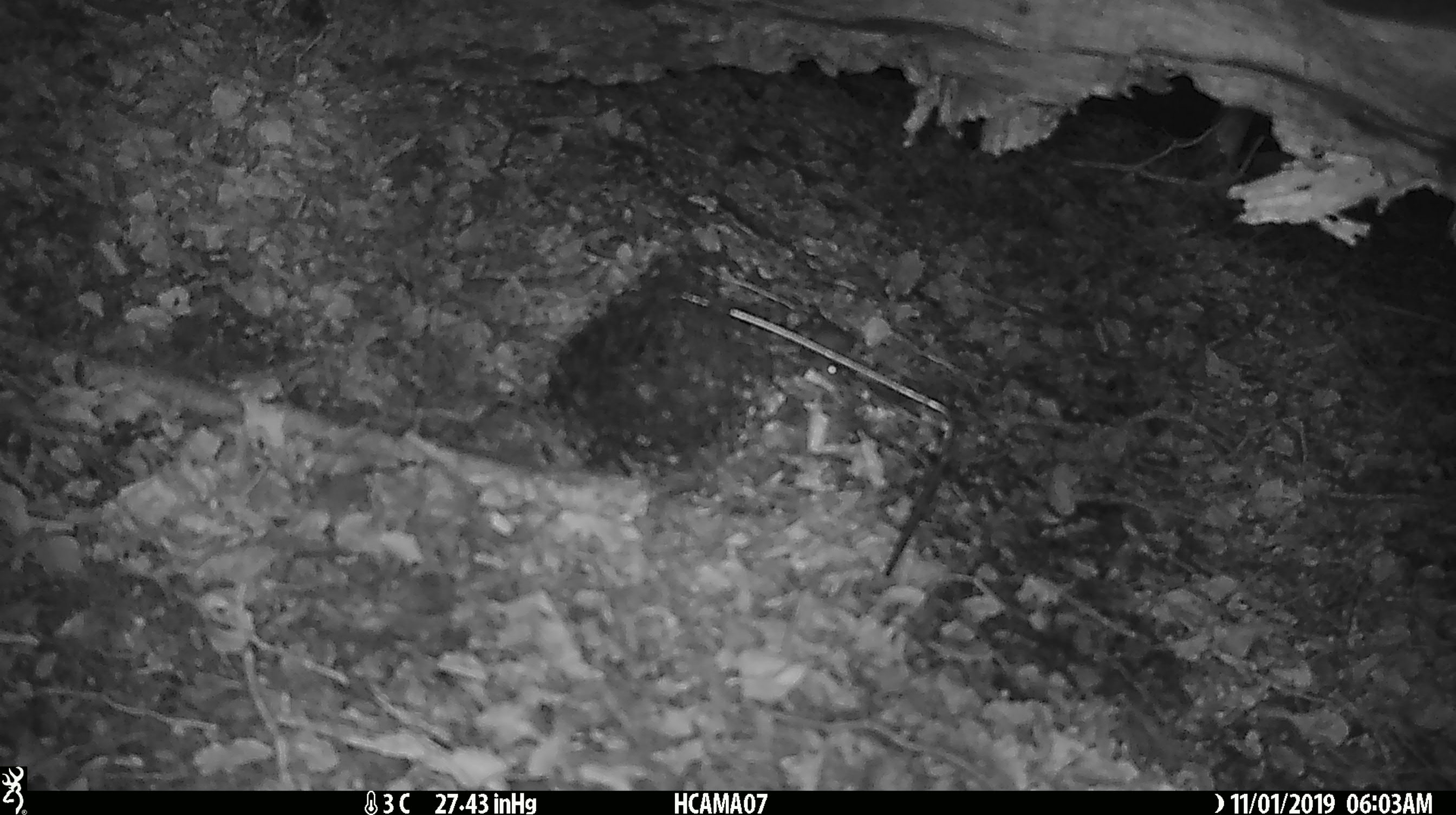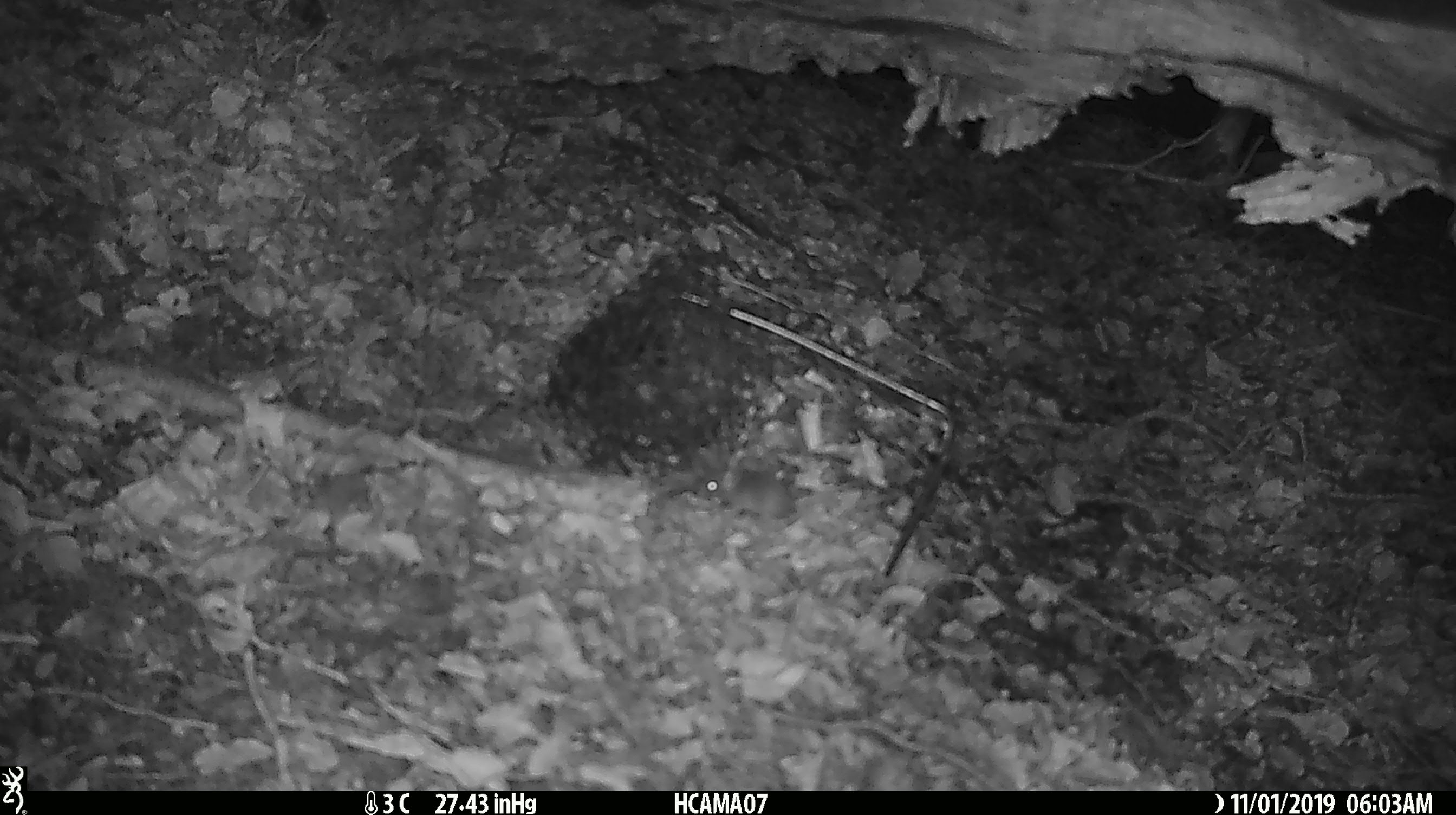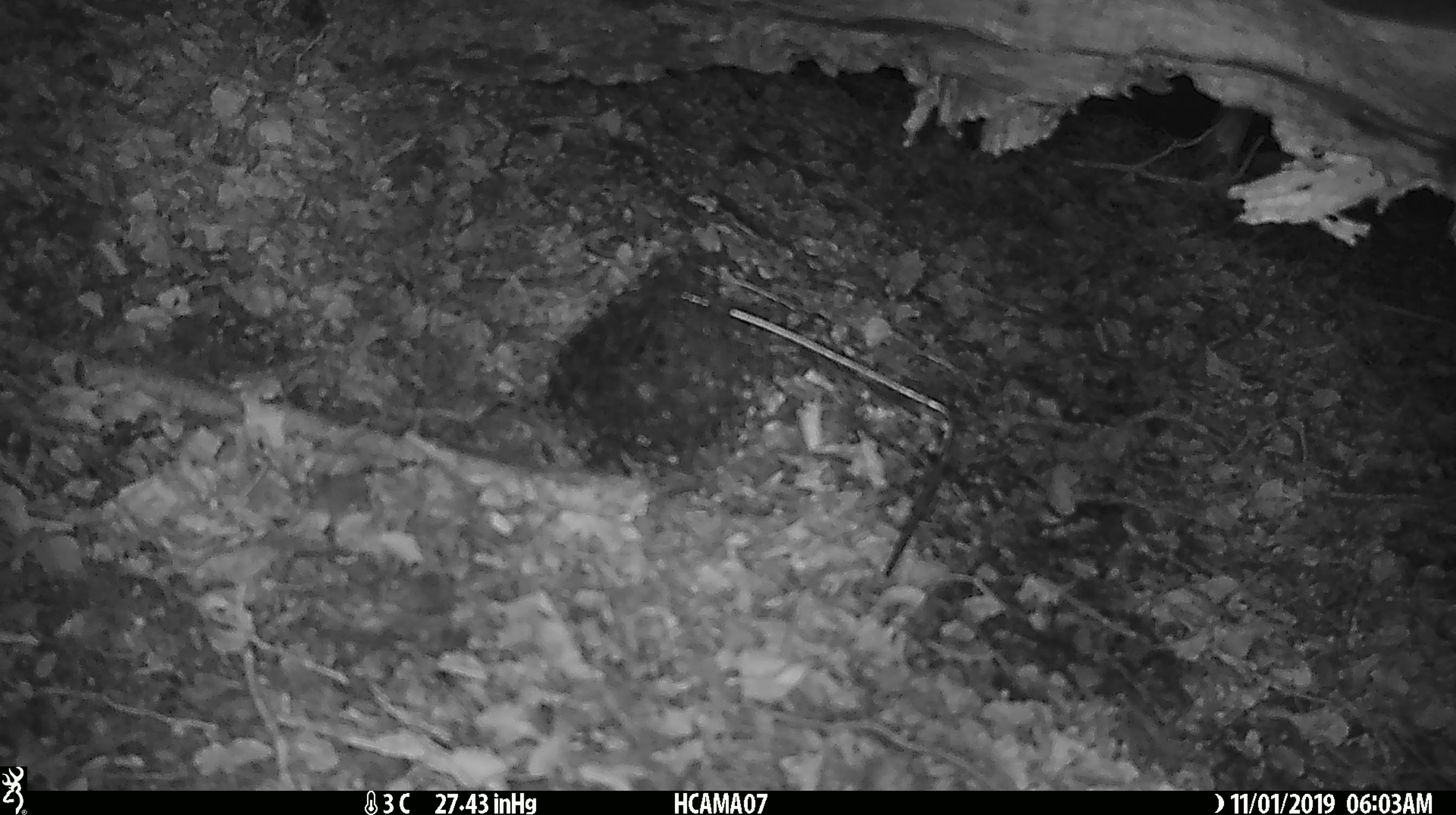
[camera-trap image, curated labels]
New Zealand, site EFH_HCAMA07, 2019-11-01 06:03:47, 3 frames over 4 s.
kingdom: Animalia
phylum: Chordata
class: Mammalia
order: Rodentia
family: Muridae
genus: Mus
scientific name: Mus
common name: mouse